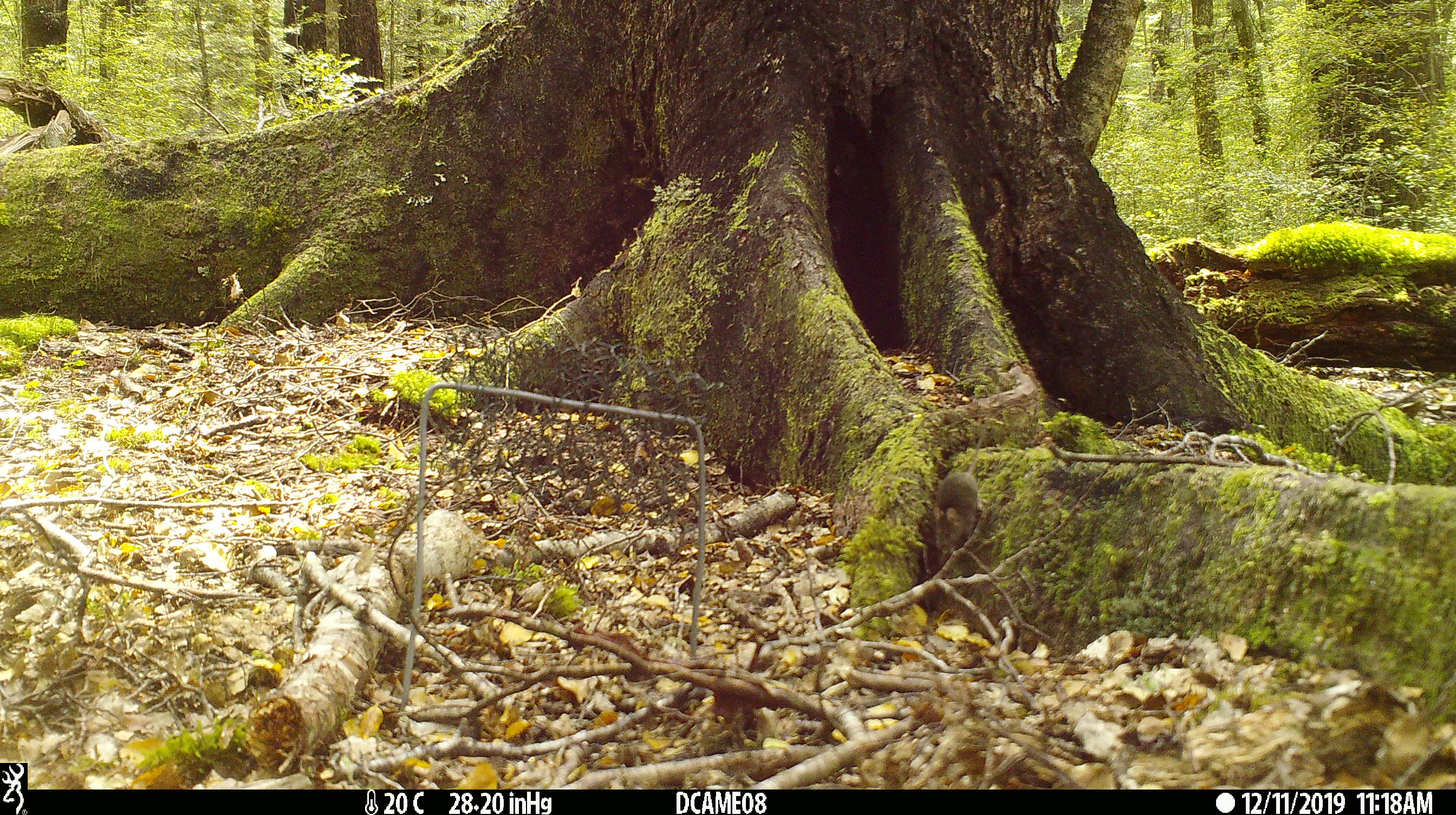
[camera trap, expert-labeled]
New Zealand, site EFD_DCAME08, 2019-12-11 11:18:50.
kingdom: Animalia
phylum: Chordata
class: Mammalia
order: Rodentia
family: Muridae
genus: Mus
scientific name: Mus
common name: mouse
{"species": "mouse (Mus)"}